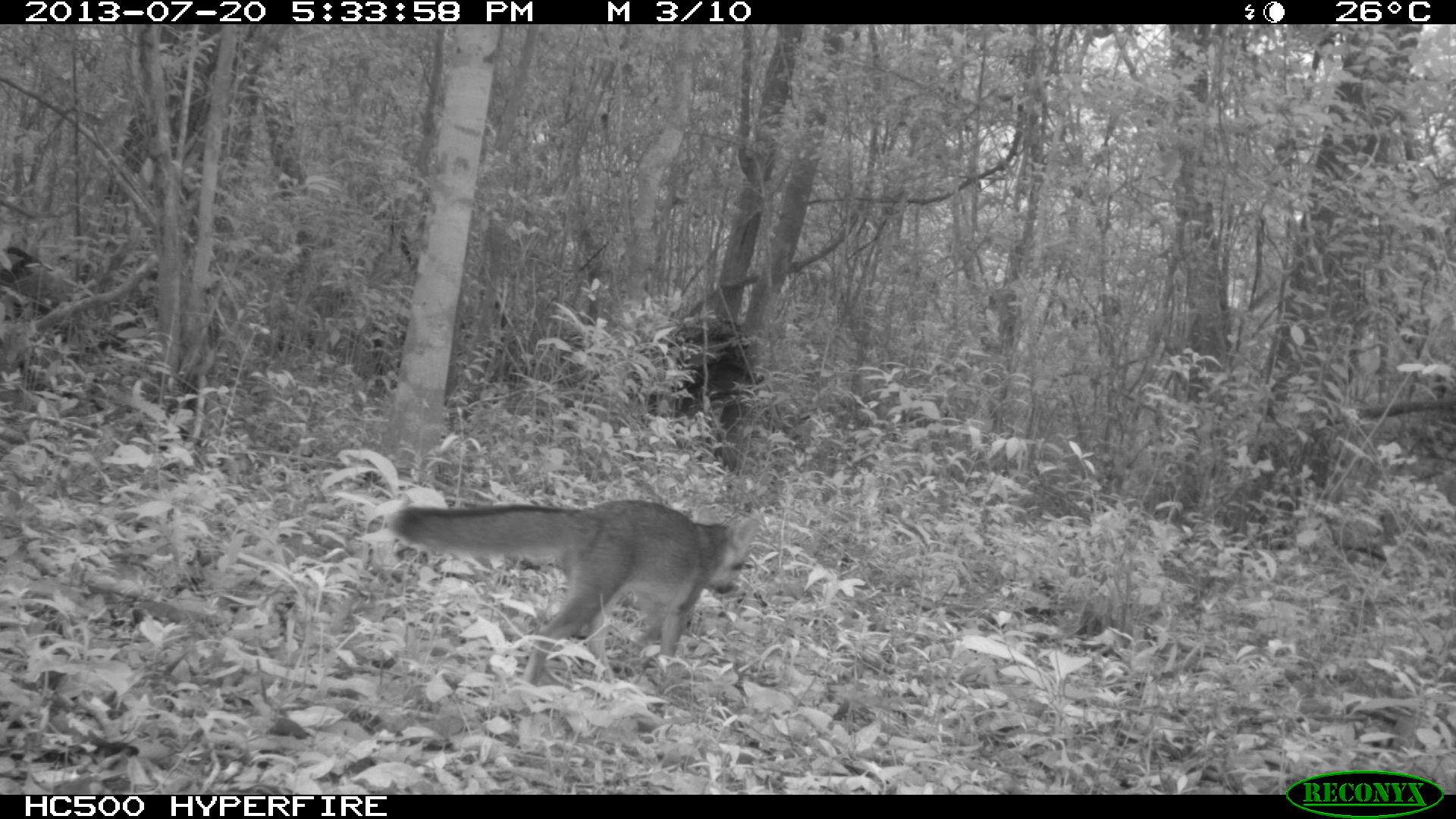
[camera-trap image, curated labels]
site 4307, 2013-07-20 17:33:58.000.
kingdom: Animalia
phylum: Chordata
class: Mammalia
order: Carnivora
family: Canidae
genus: Urocyon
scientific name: Urocyon cinereoargenteus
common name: gray fox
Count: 1.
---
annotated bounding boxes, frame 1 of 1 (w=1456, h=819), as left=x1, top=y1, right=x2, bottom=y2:
urocyon cinereoargenteus: left=386, top=500, right=761, bottom=686